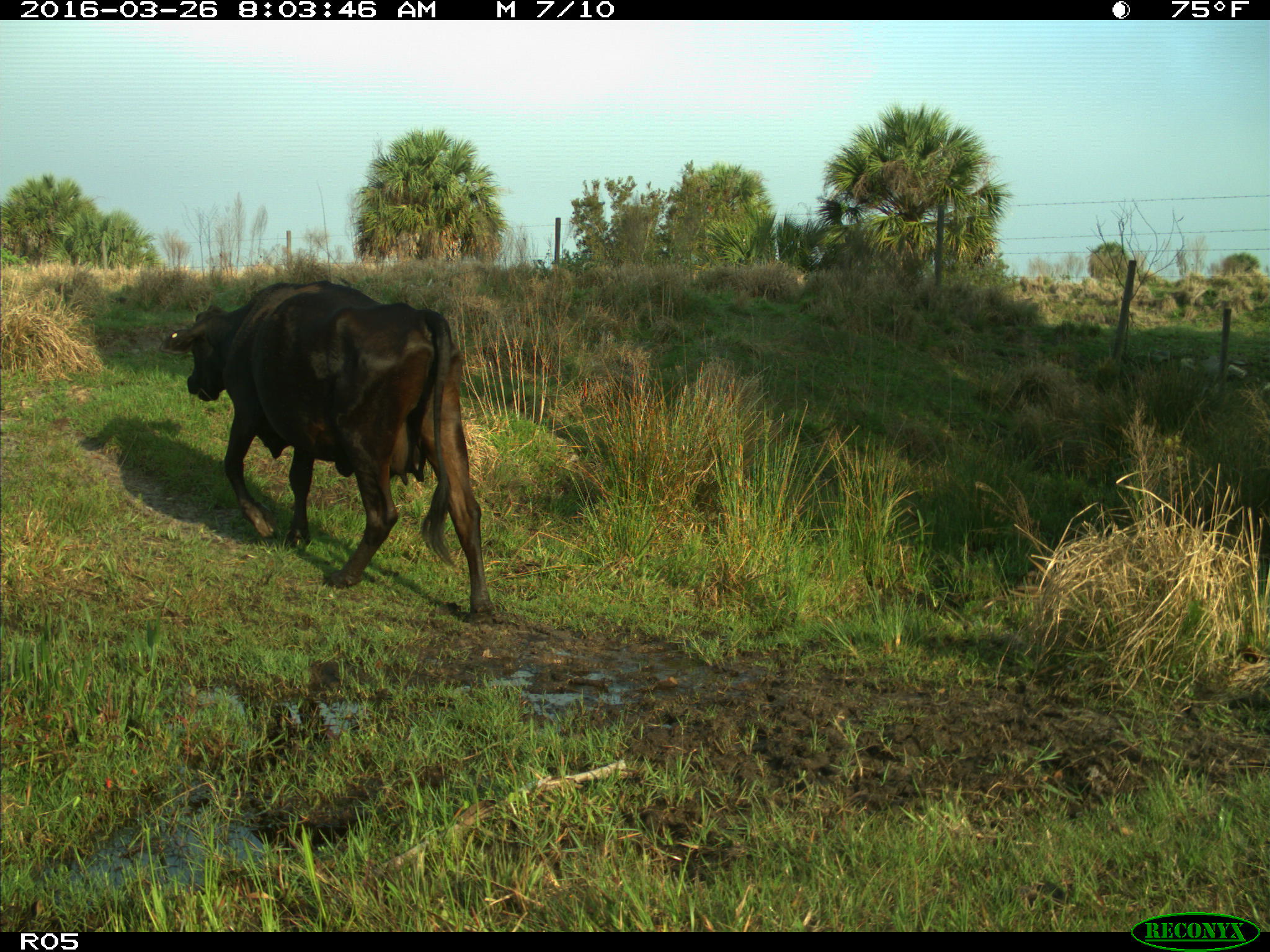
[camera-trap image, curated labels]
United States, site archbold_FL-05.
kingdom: Animalia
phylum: Chordata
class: Mammalia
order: Artiodactyla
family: Bovidae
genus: Bos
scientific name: Bos taurus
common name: domestic cow